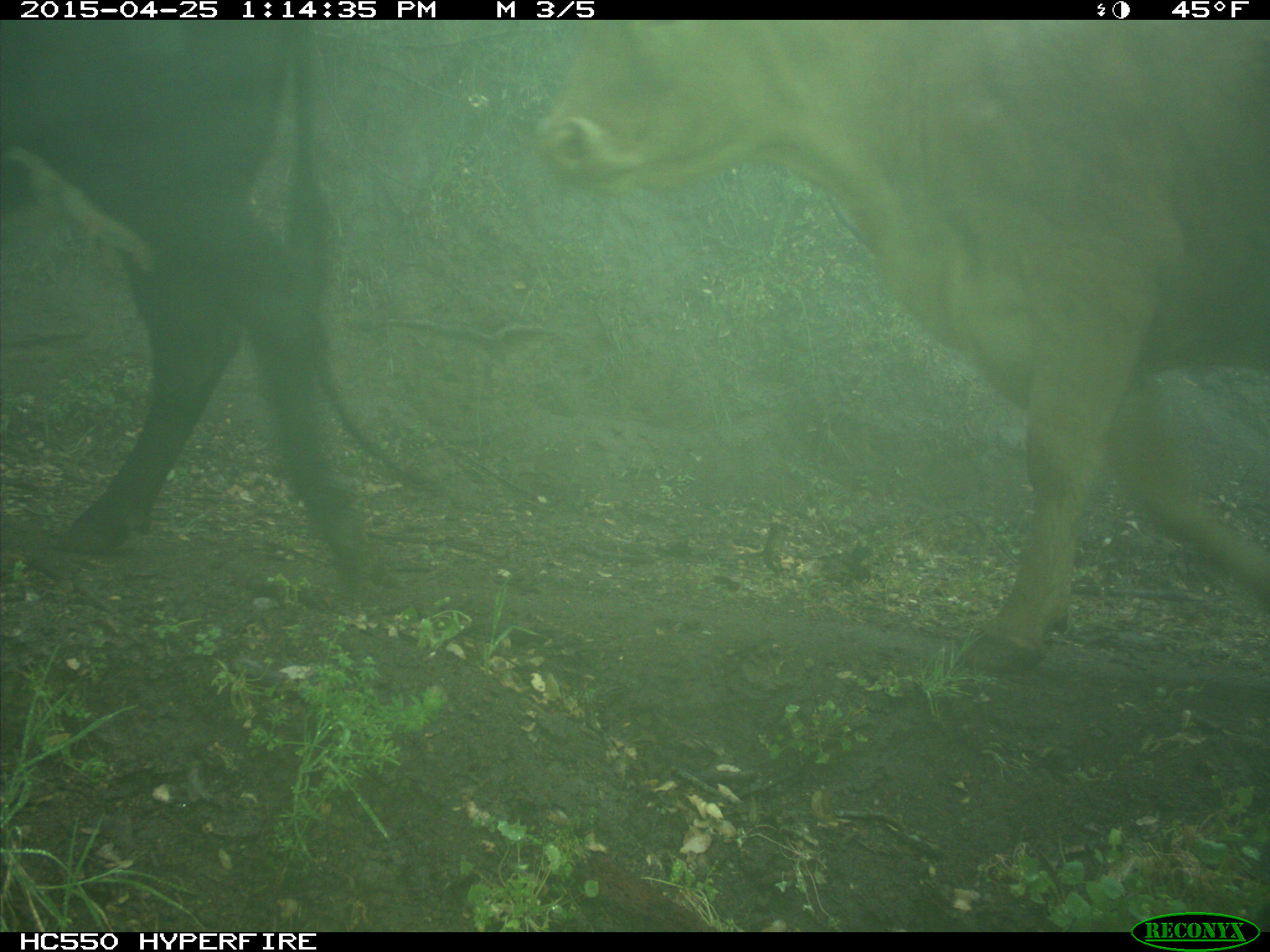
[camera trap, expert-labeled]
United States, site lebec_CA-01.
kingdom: Animalia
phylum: Chordata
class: Mammalia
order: Artiodactyla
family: Bovidae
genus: Bos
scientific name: Bos taurus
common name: domestic cow